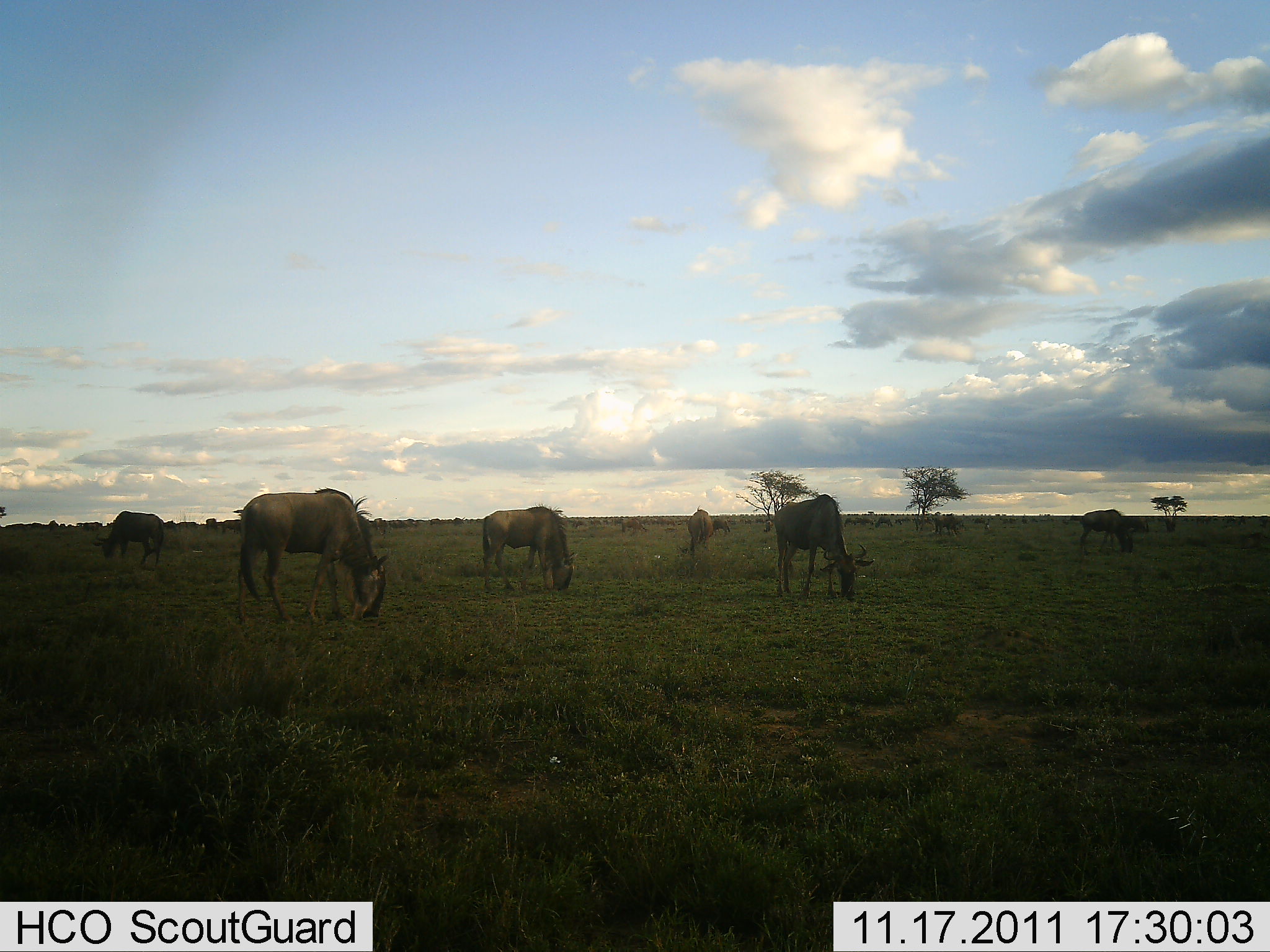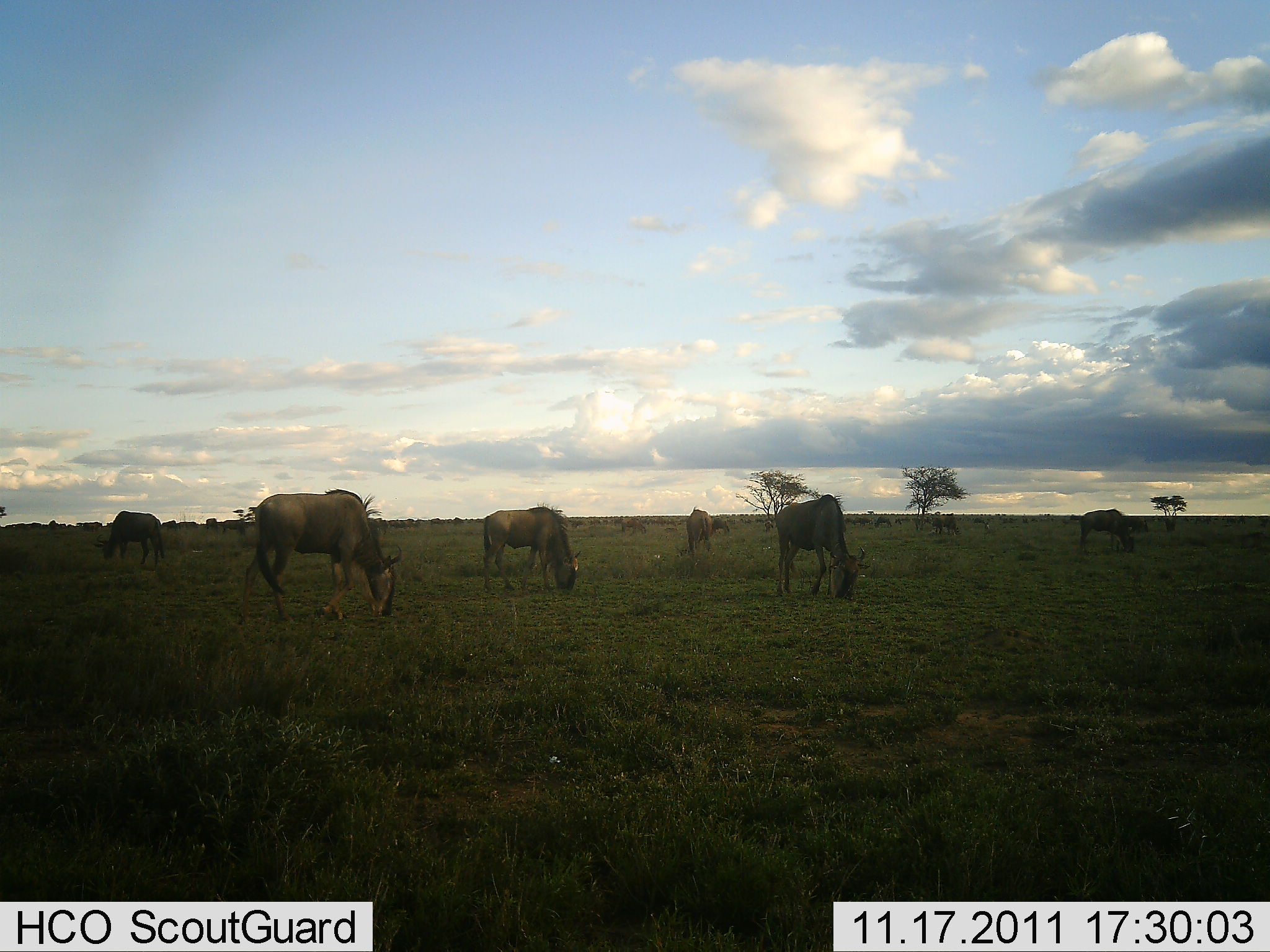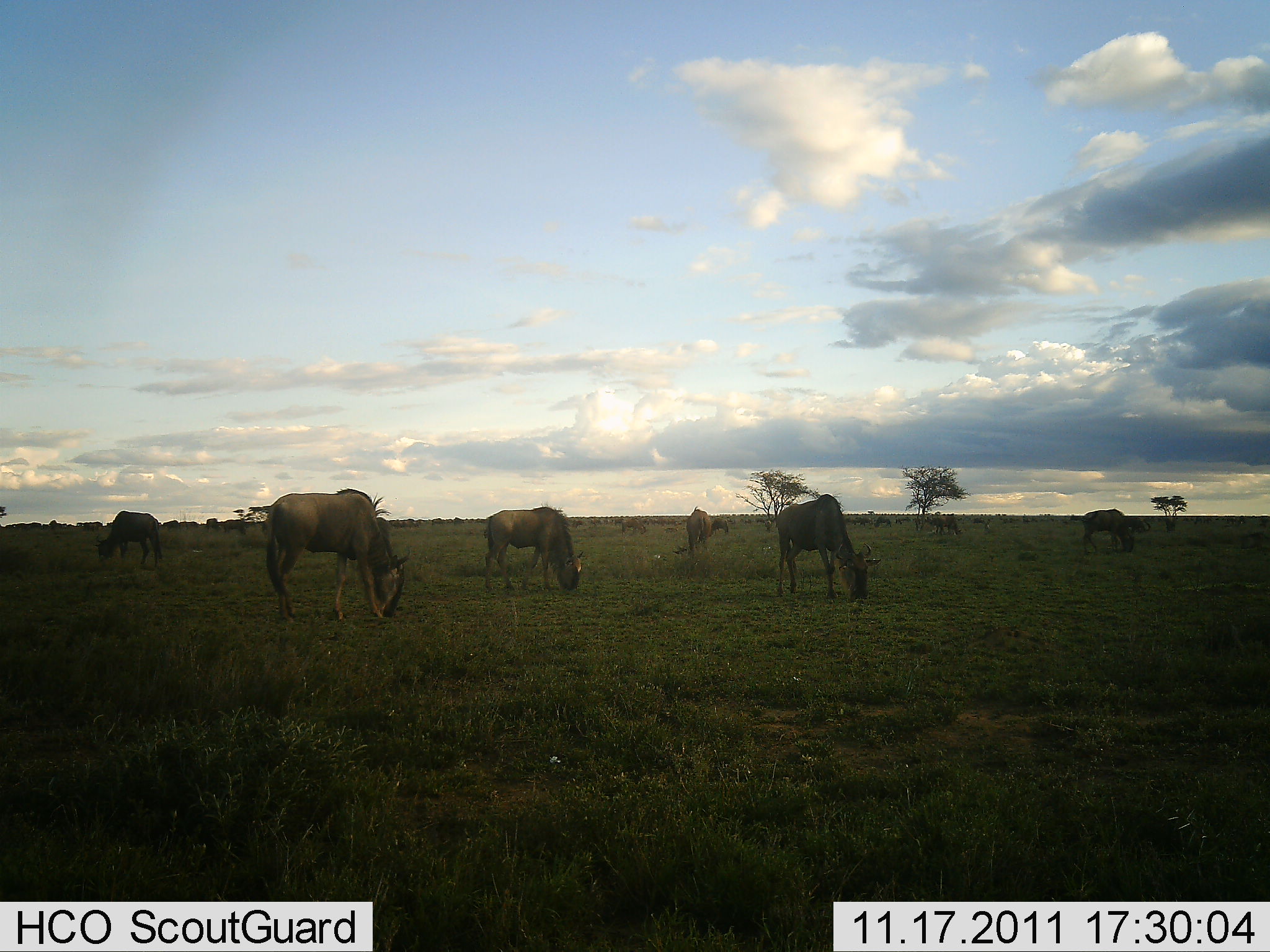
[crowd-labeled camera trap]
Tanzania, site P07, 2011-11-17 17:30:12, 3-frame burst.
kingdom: Animalia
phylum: Chordata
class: Mammalia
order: Artiodactyla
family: Bovidae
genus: Connochaetes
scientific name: Connochaetes taurinus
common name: blue wildebeest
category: wildebeest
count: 7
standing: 23%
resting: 0%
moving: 0%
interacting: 0%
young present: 0%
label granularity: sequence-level